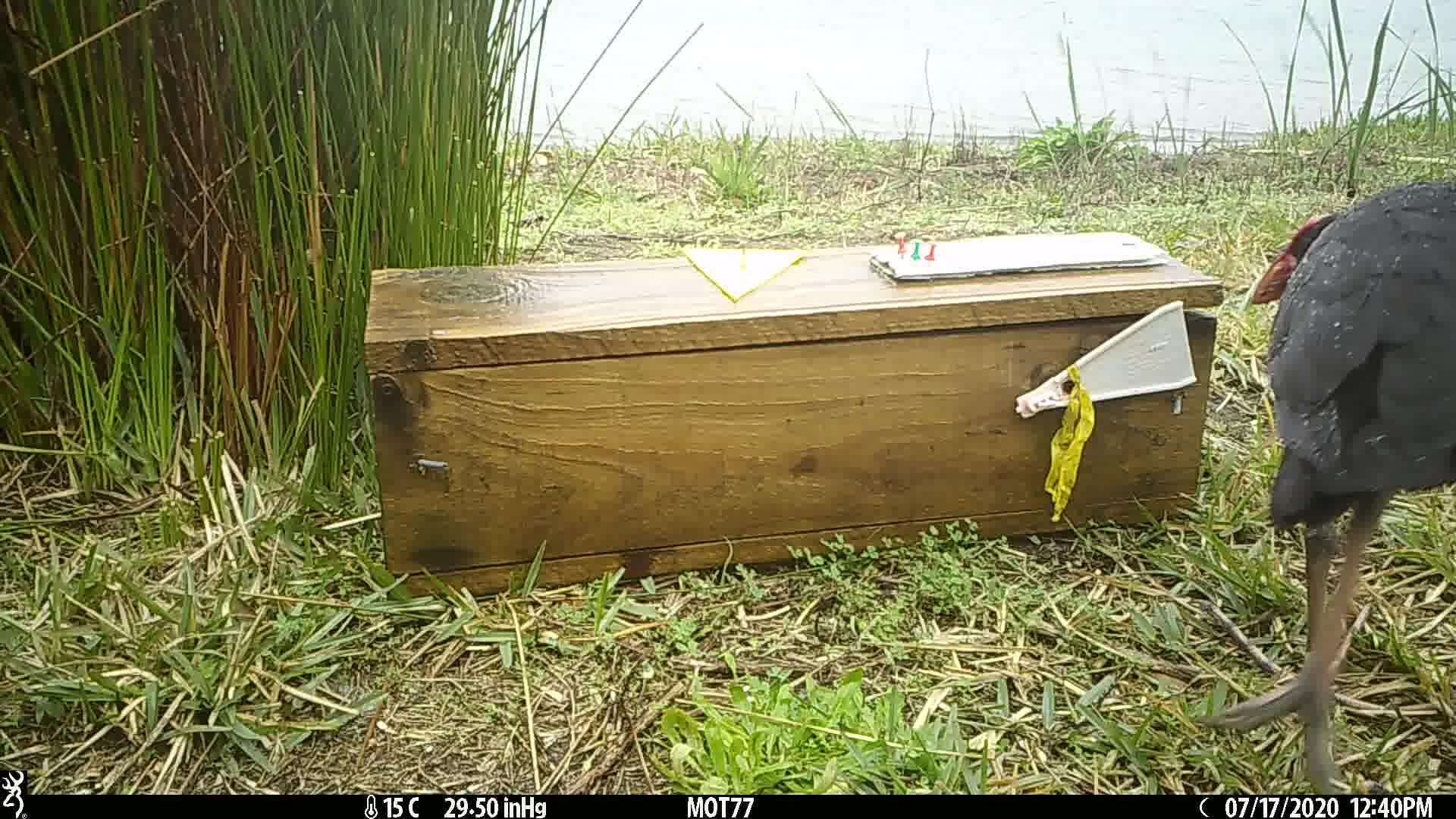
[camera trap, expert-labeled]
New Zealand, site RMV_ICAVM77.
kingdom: Animalia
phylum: Chordata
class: Aves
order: Gruiformes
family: Rallidae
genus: Porphyrio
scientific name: Porphyrio melanotus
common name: australasian swamphen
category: pukeko